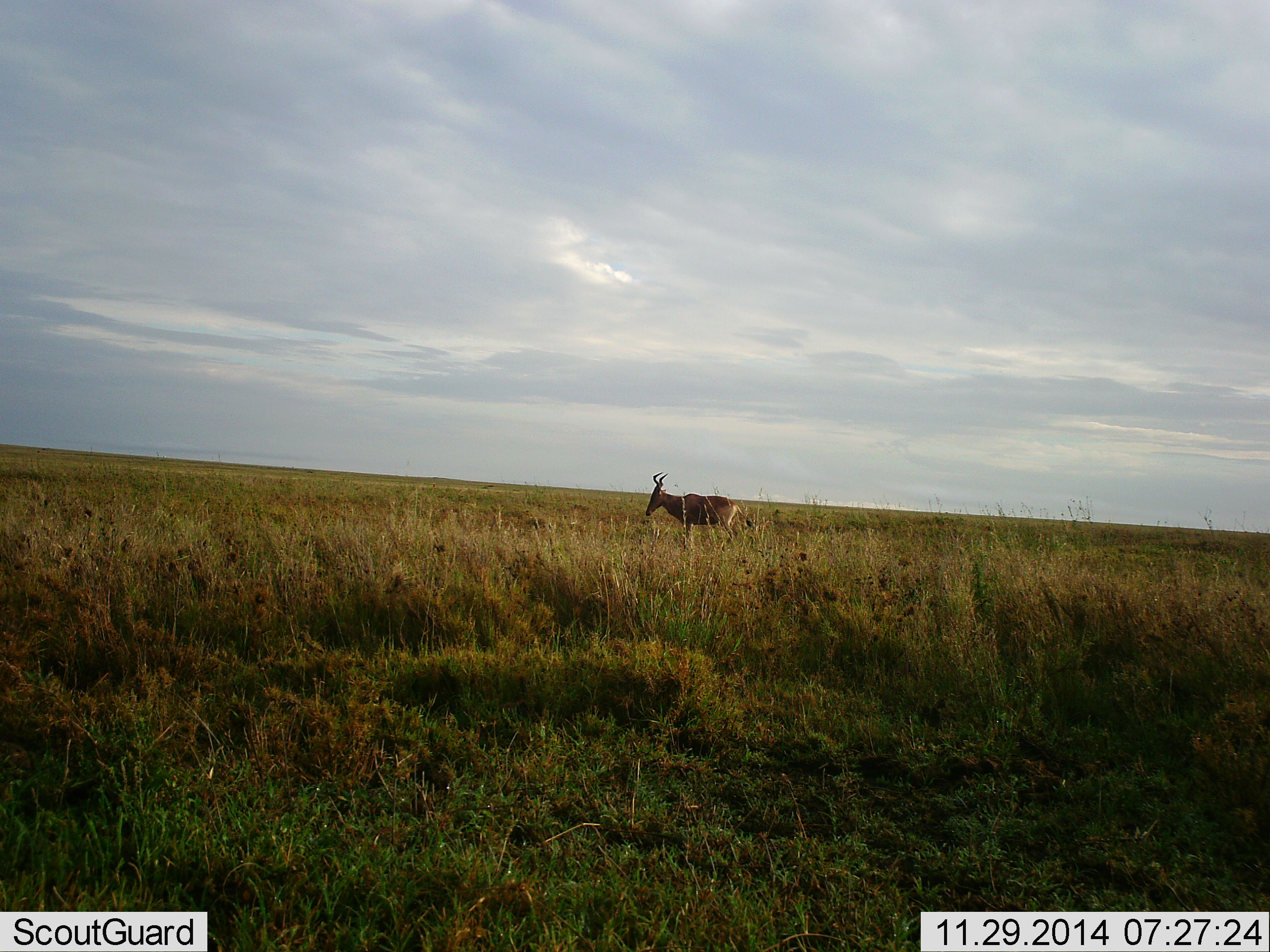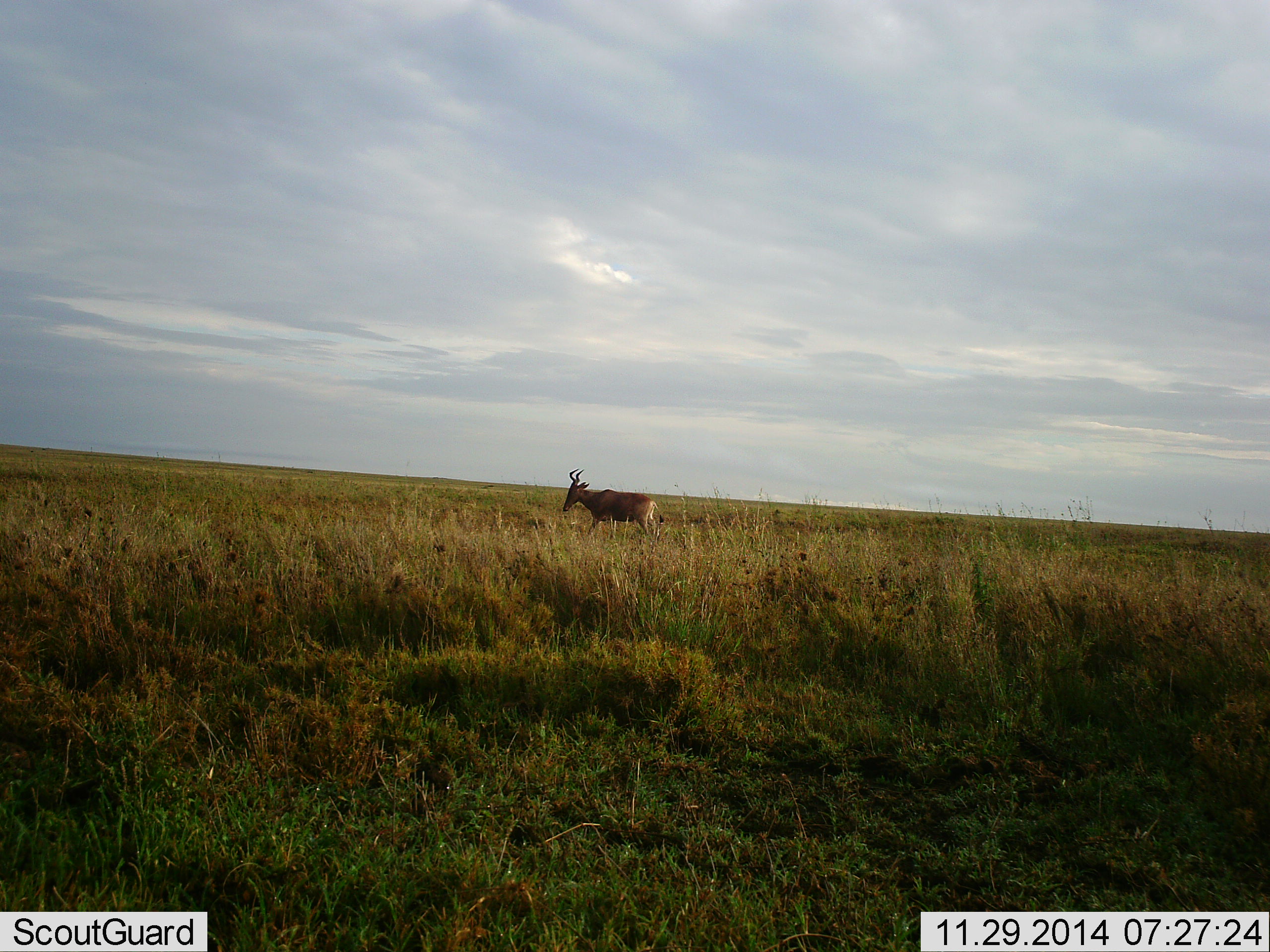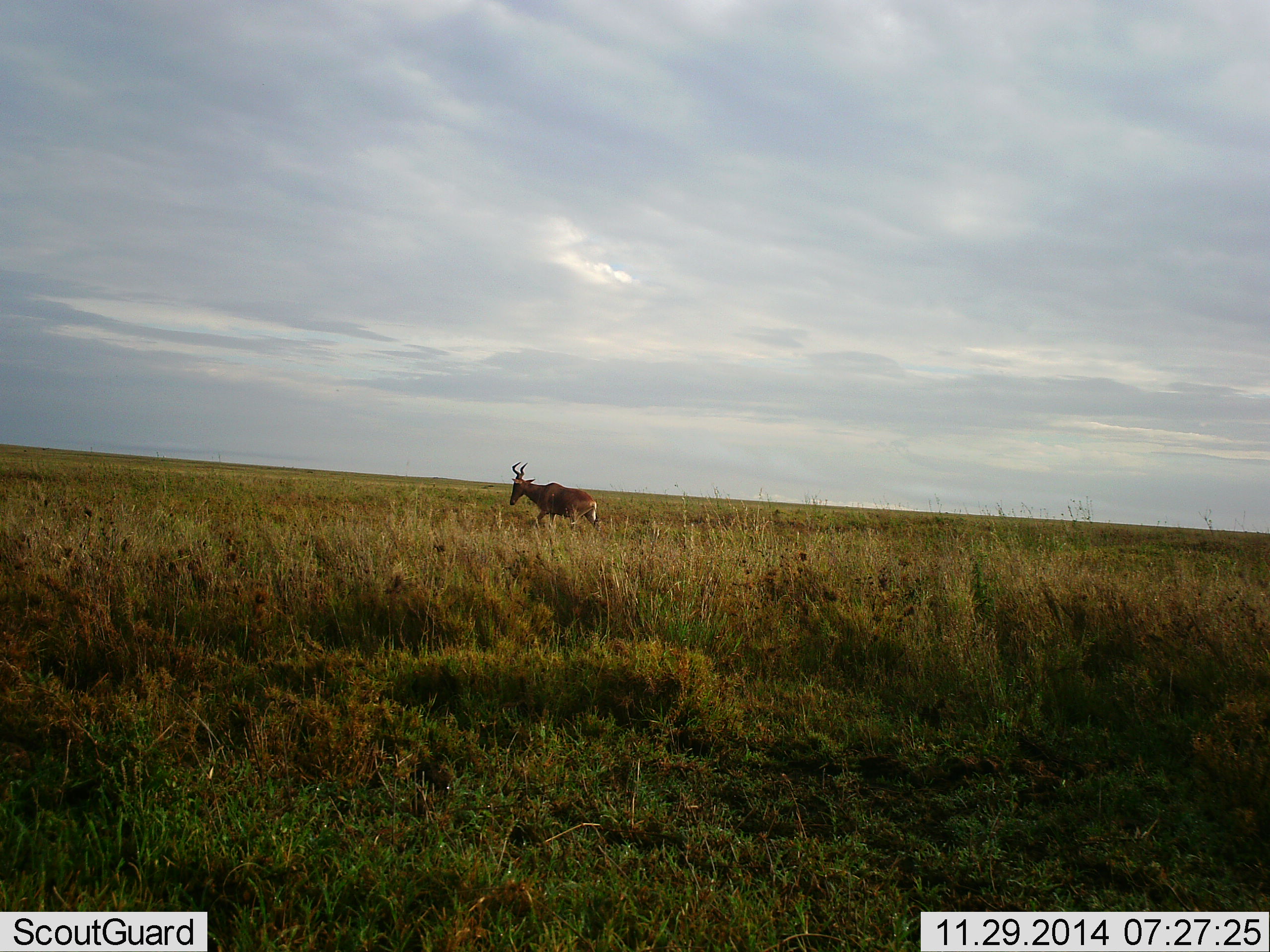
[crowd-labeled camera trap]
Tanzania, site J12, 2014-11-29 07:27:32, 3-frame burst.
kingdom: Animalia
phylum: Chordata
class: Mammalia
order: Artiodactyla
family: Bovidae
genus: Alcelaphus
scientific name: Alcelaphus buselaphus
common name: hartebeest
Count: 1.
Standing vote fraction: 0%.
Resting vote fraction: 0%.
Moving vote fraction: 100%.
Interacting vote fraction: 0%.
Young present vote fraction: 0%.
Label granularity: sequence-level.